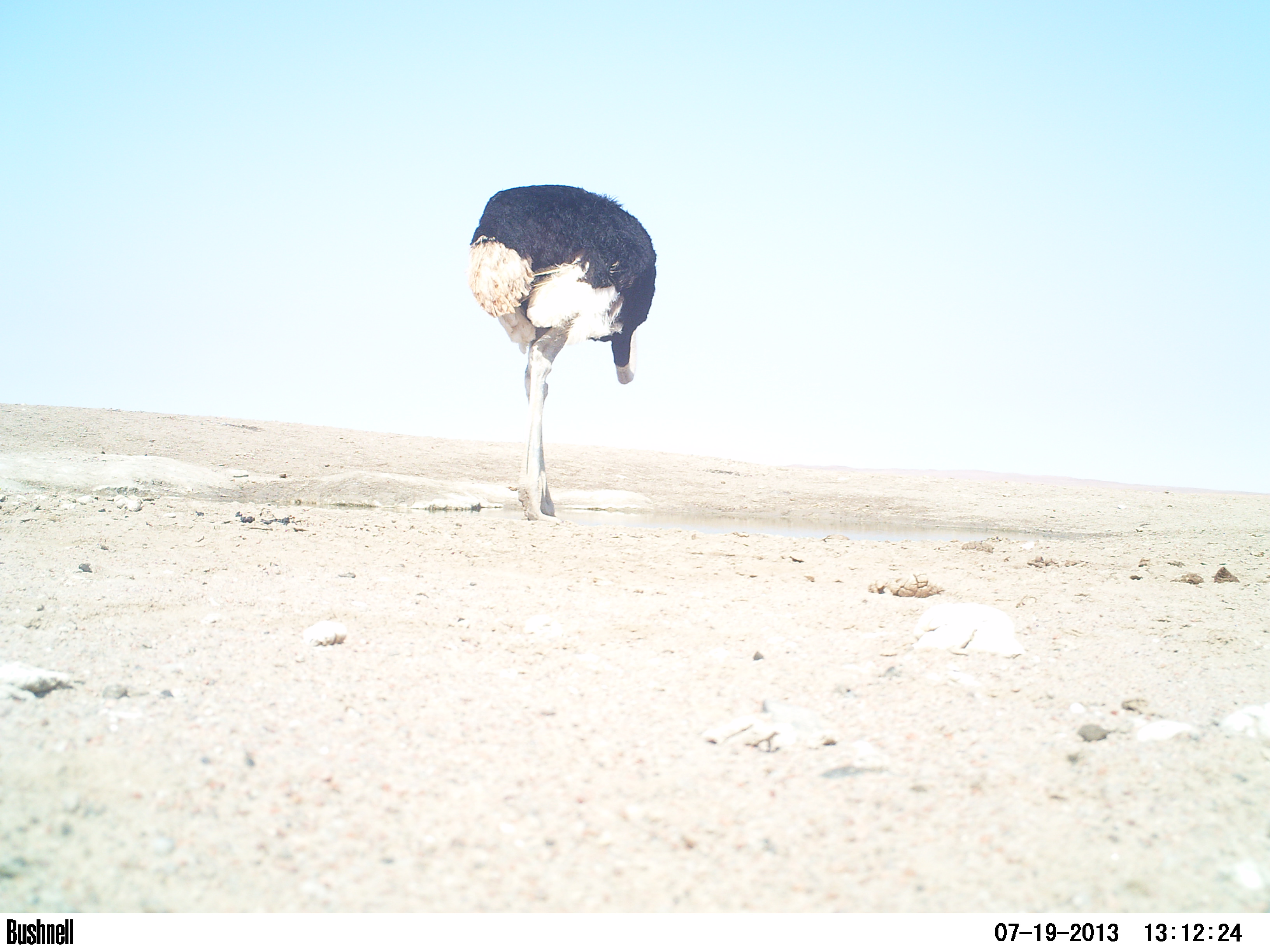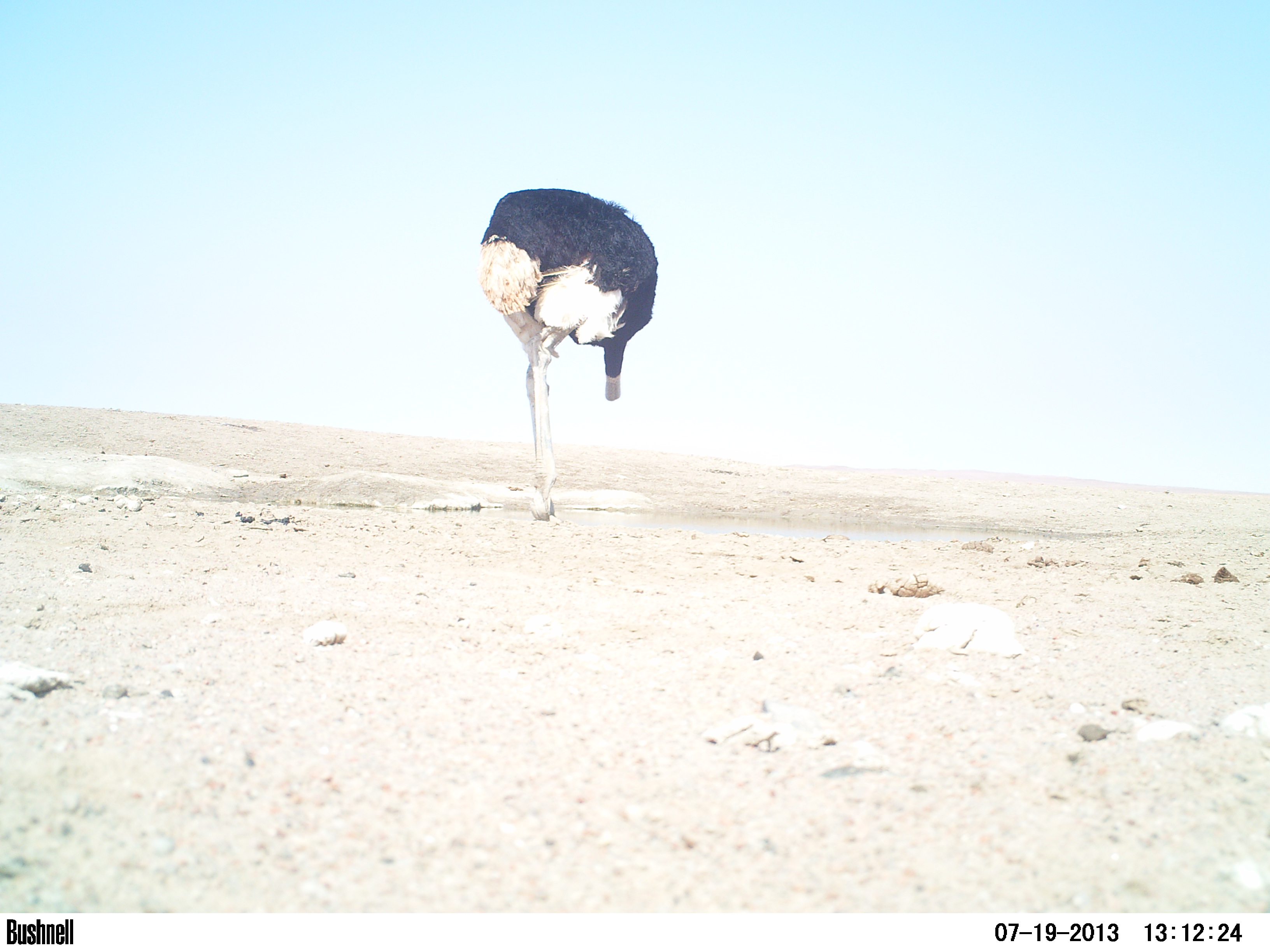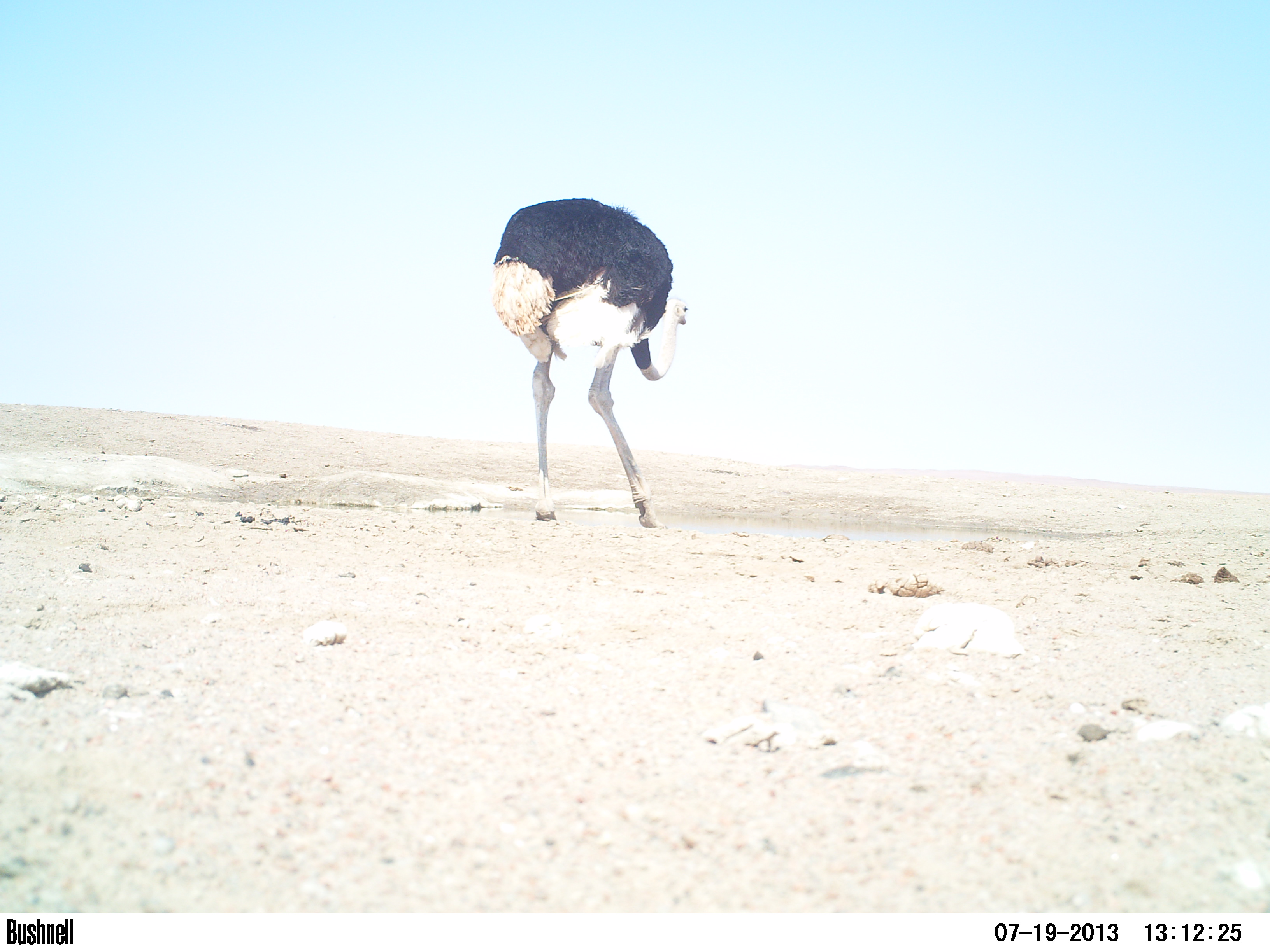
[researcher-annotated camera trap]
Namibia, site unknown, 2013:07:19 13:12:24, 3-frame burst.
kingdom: Animalia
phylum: Chordata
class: Aves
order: Struthioniformes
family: Struthionidae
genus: Struthio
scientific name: Struthio camelus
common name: common ostrich